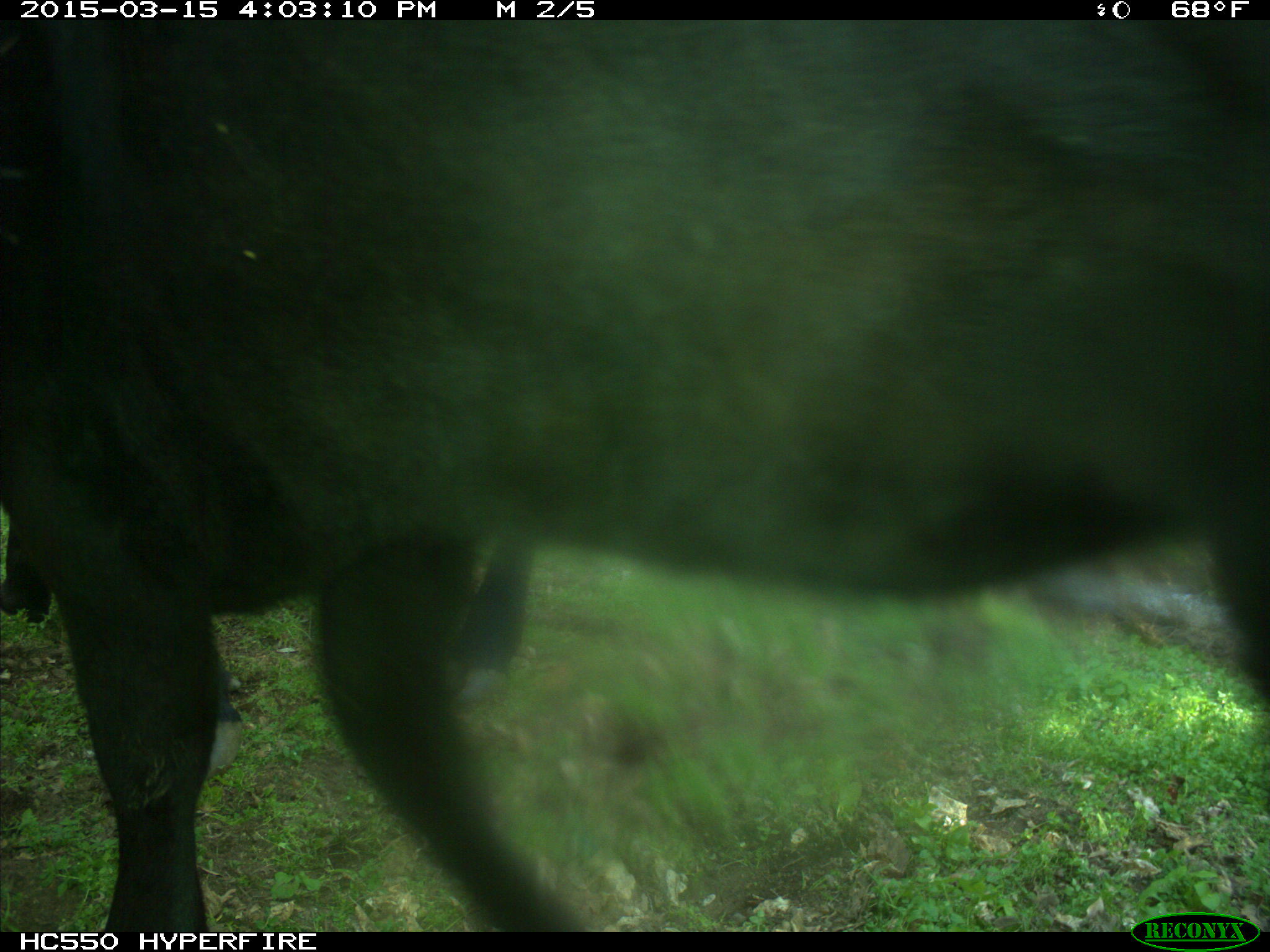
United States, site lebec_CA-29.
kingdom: Animalia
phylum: Chordata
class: Mammalia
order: Artiodactyla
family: Bovidae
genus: Bos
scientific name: Bos taurus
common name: domestic cow